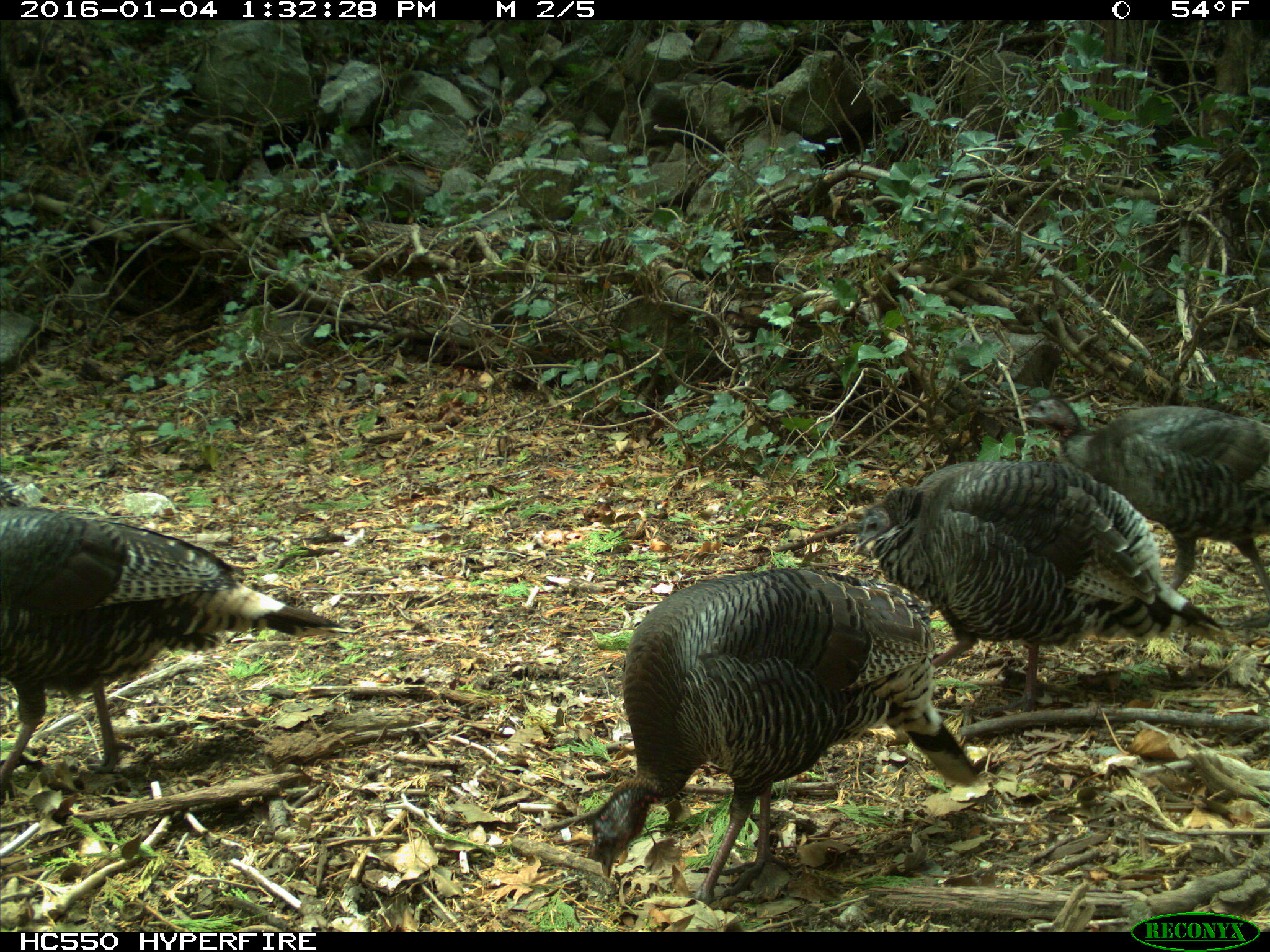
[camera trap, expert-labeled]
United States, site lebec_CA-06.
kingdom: Animalia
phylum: Chordata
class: Aves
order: Galliformes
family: Phasianidae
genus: Meleagris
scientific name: Meleagris gallopavo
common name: wild turkey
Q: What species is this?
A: Meleagris gallopavo (wild turkey).